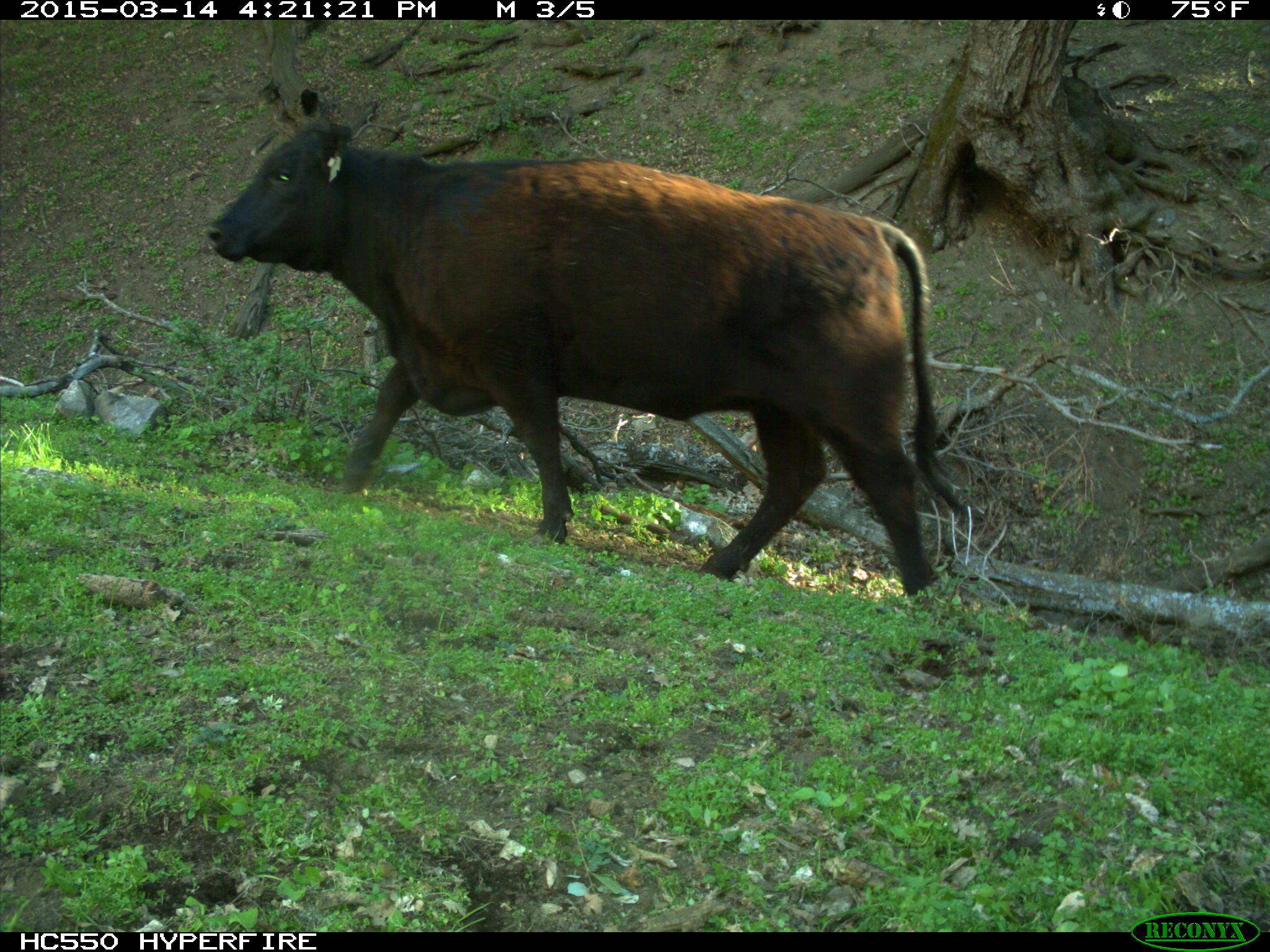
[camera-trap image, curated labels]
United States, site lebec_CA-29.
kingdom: Animalia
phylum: Chordata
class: Mammalia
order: Artiodactyla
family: Bovidae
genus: Bos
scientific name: Bos taurus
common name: domestic cow